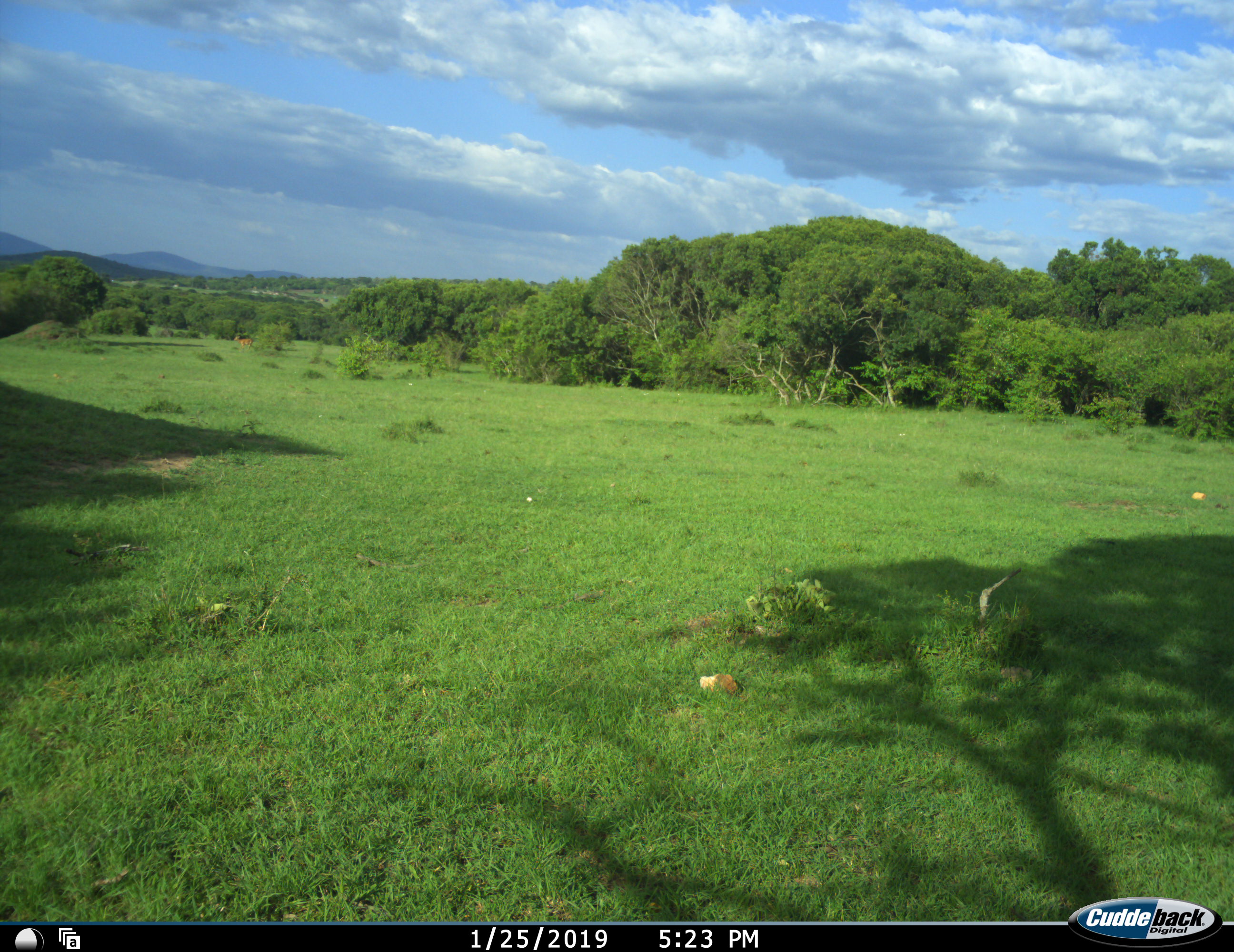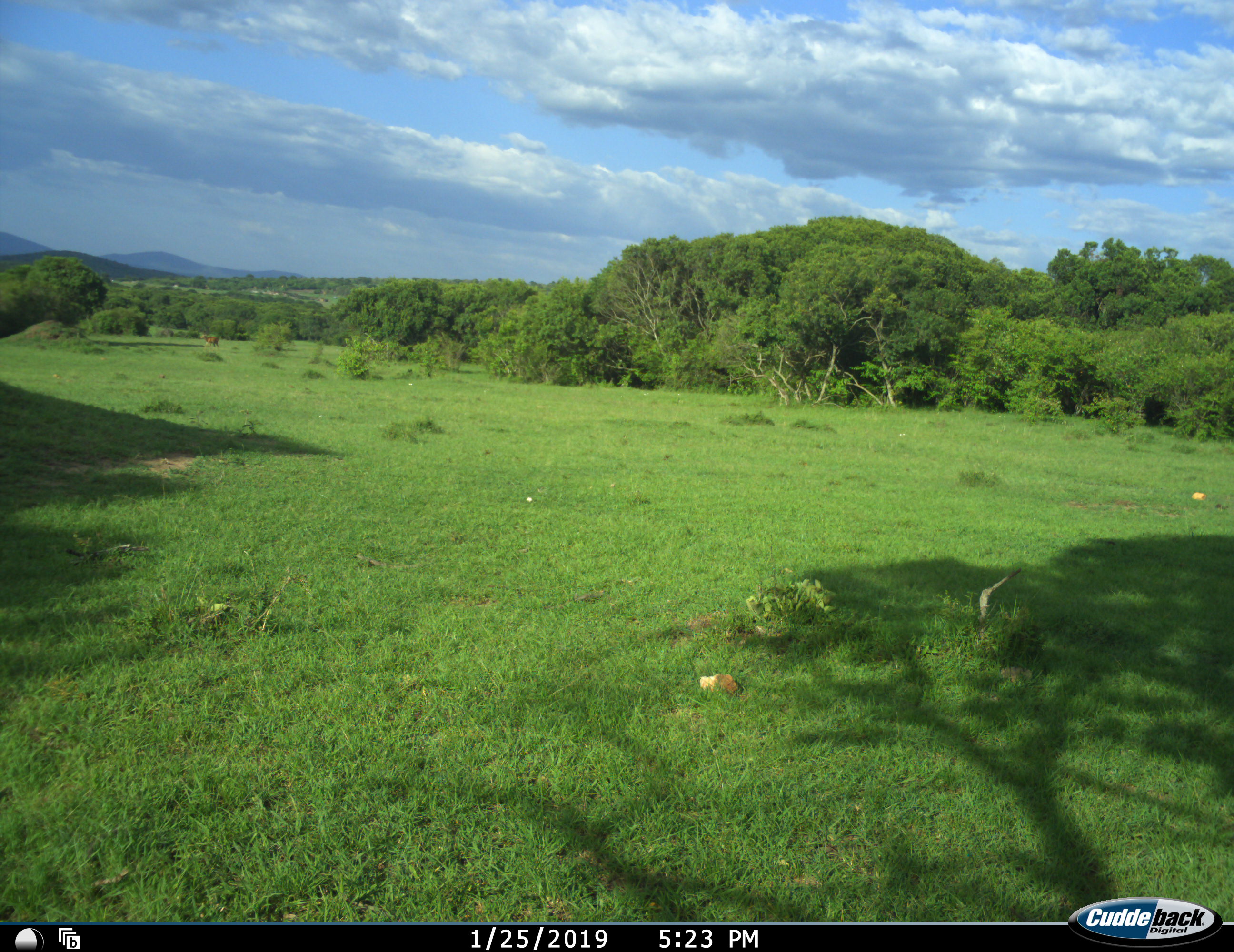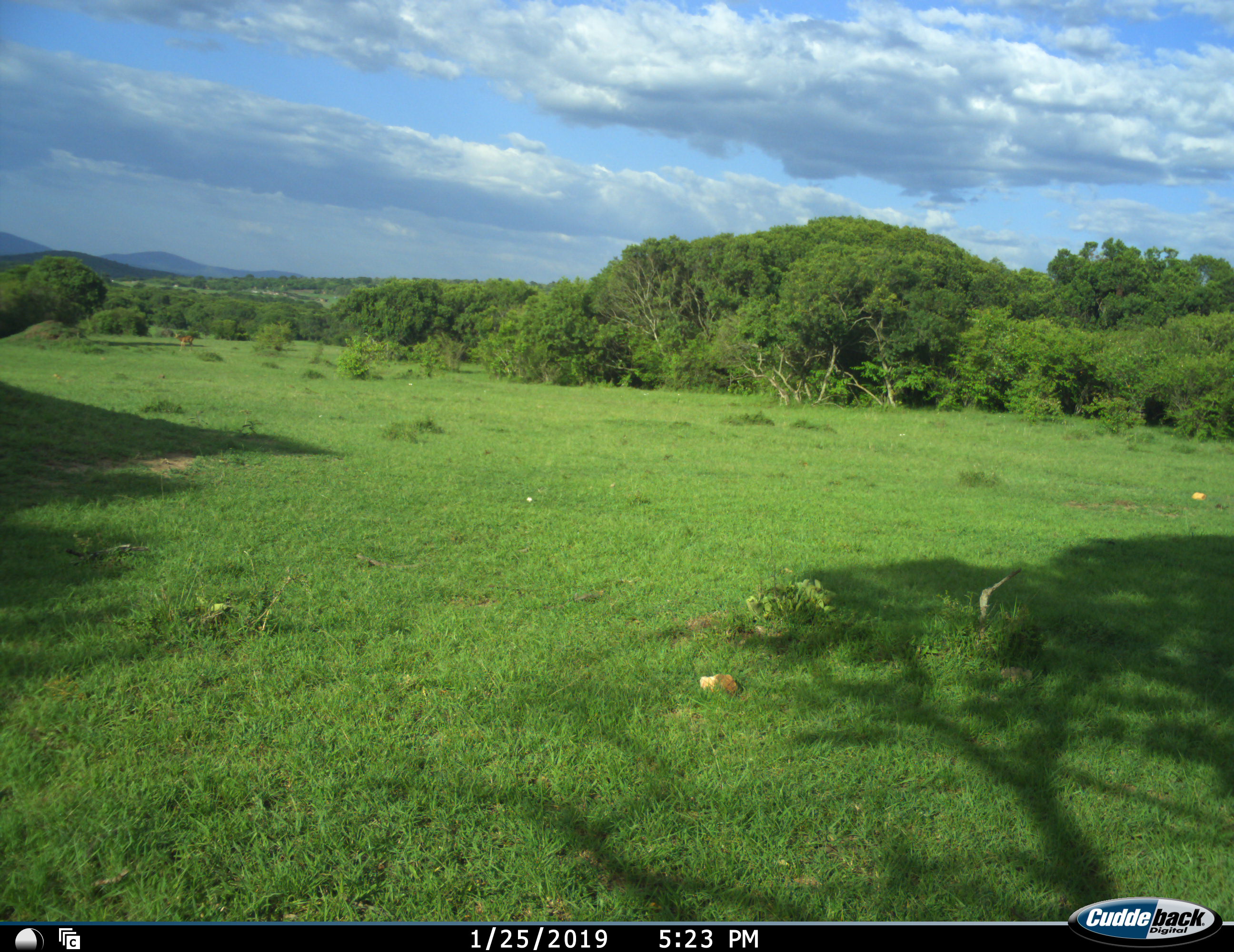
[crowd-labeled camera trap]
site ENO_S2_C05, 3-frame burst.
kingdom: Animalia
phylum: Chordata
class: Mammalia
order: Artiodactyla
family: Bovidae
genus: Aepyceros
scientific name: Aepyceros melampus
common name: impala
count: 1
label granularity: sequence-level